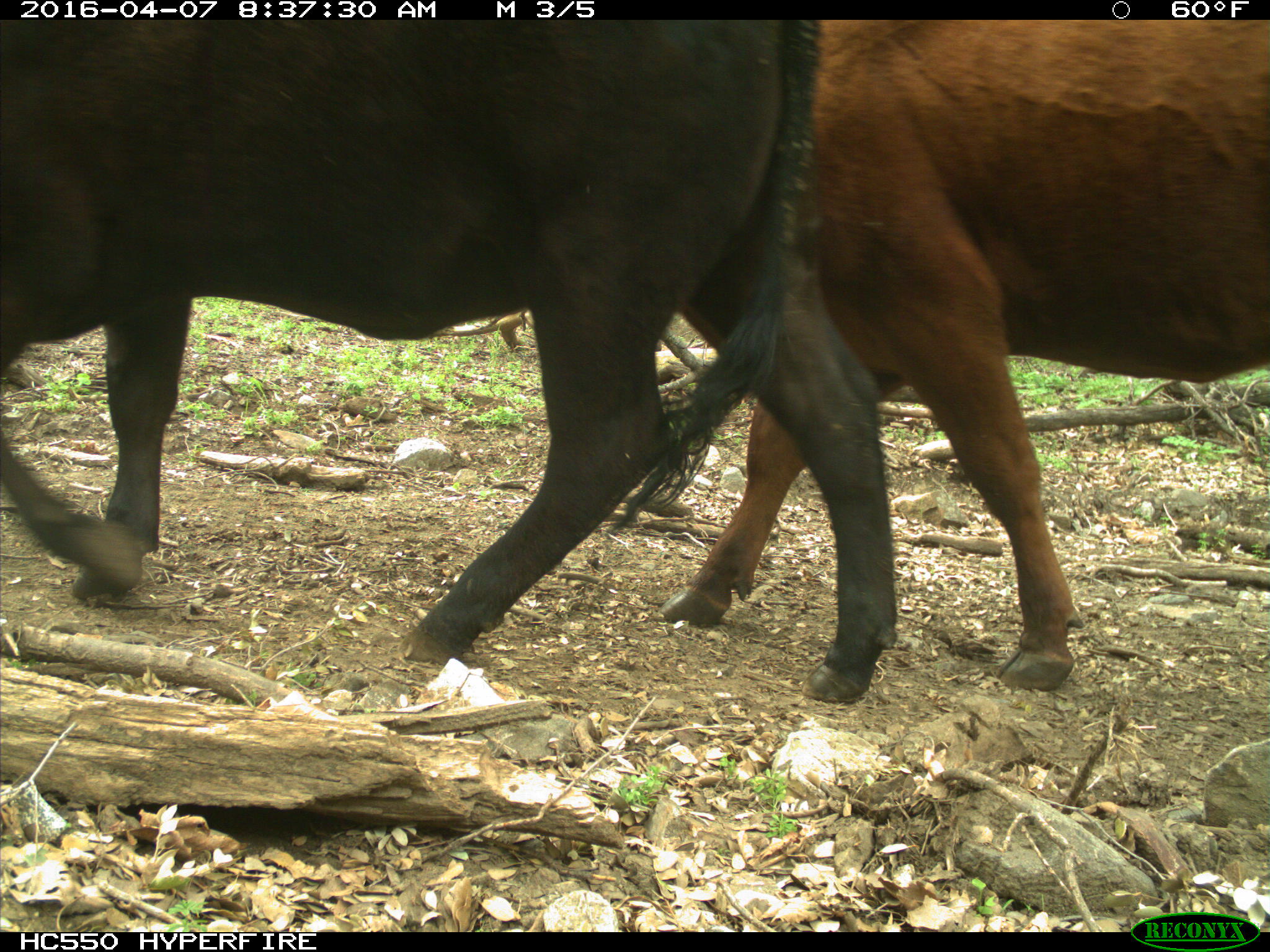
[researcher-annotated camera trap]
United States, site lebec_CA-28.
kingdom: Animalia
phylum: Chordata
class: Mammalia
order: Artiodactyla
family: Bovidae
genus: Bos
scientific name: Bos taurus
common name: domestic cow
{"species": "Bos taurus (domestic cow)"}